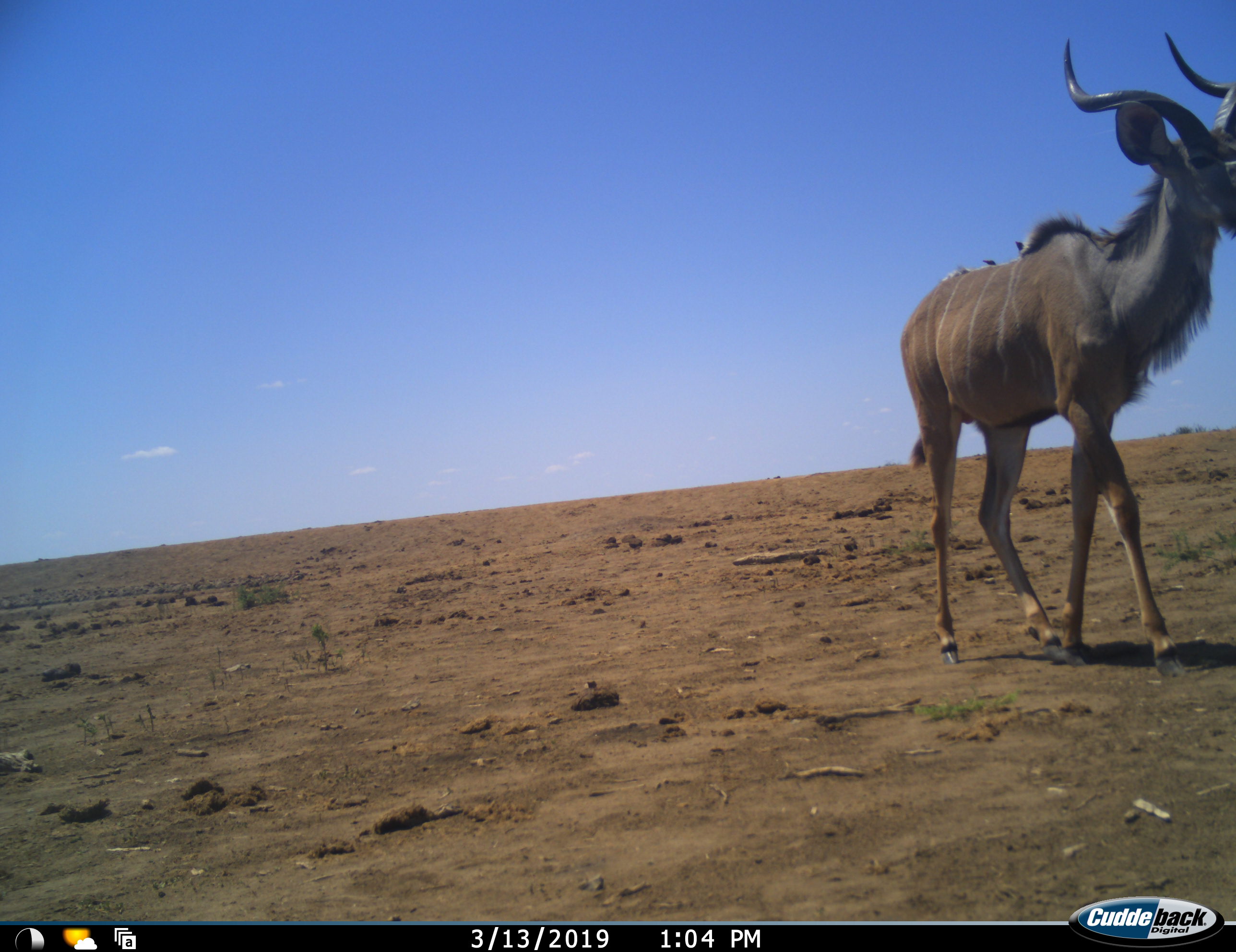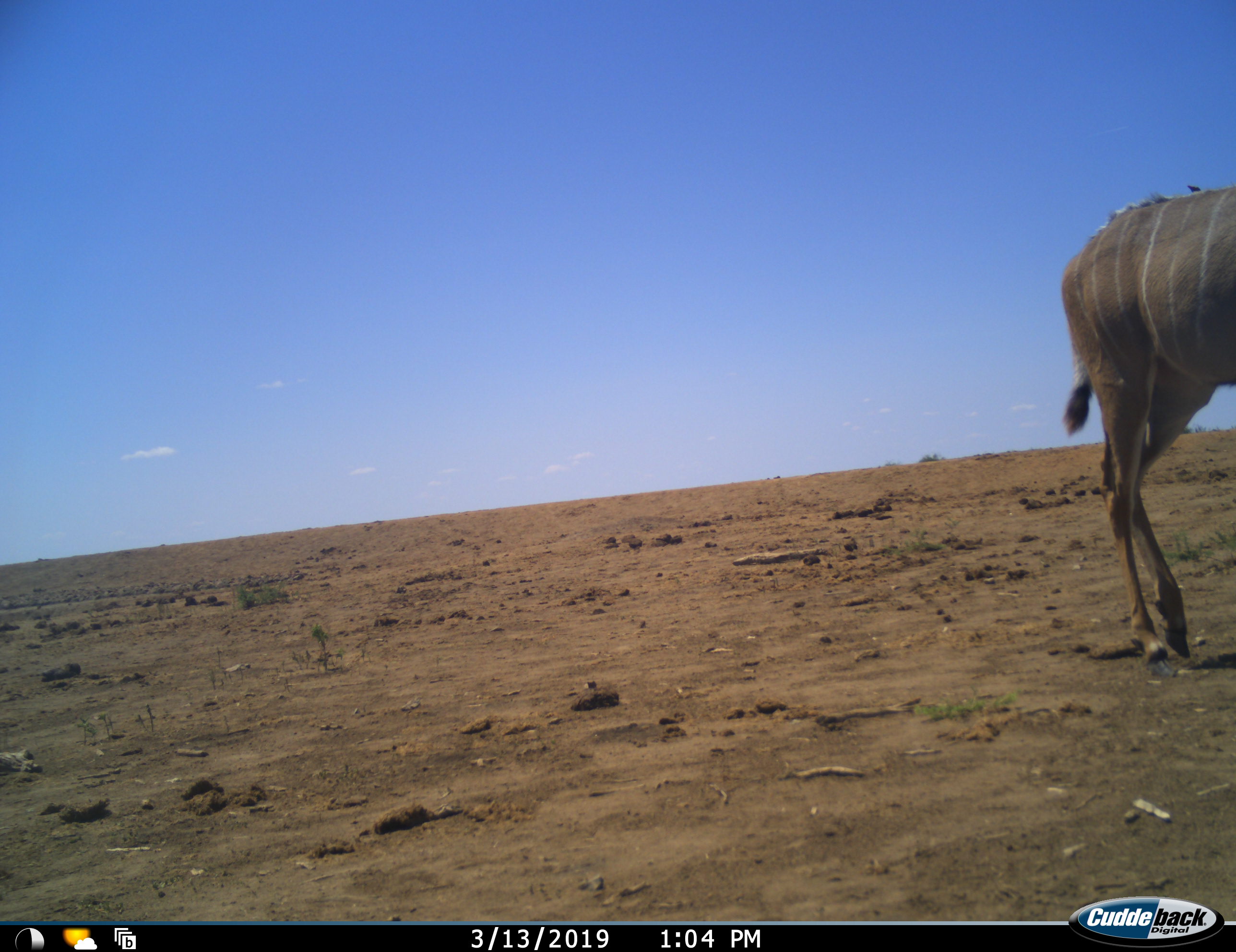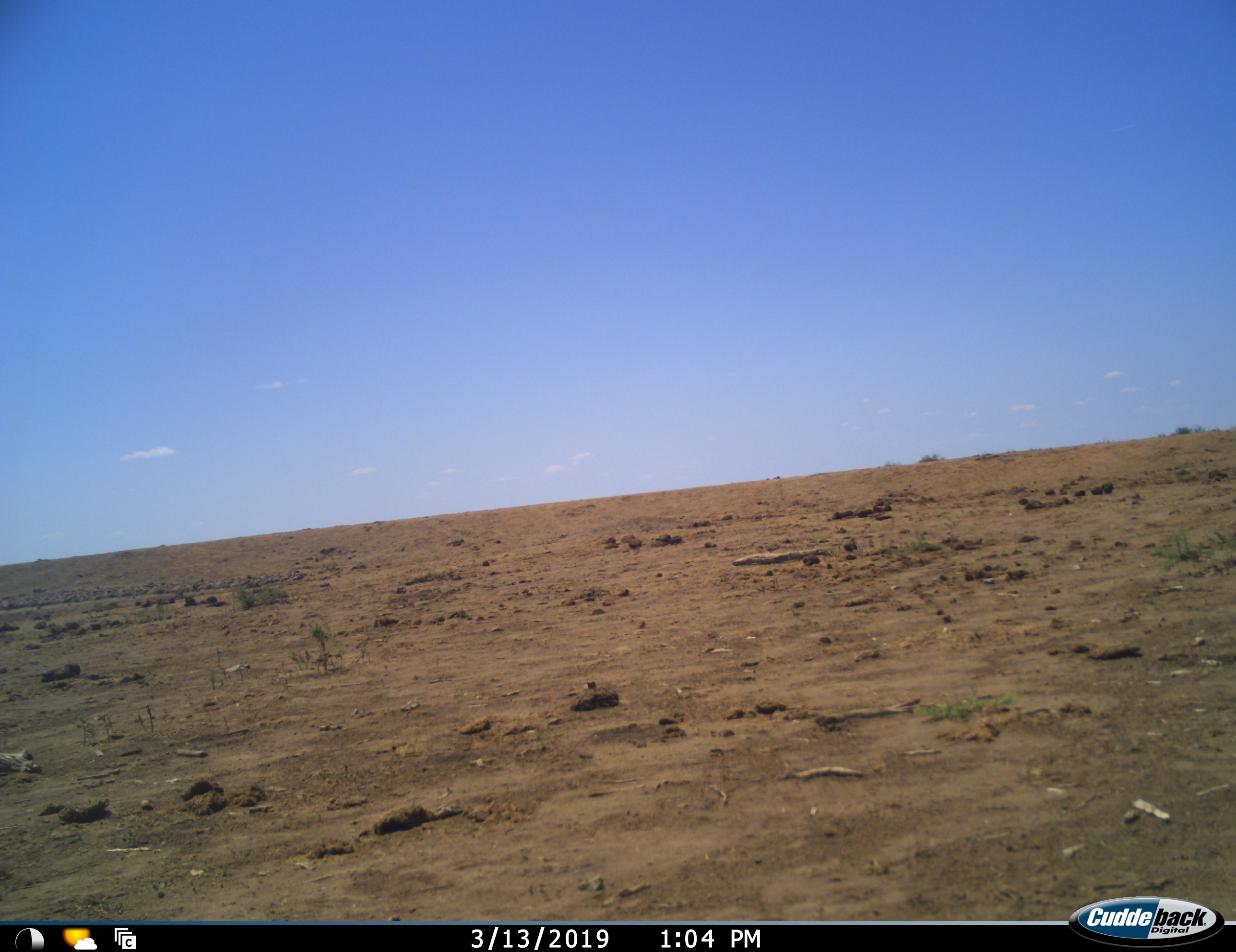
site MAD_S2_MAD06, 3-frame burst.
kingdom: Animalia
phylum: Chordata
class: Mammalia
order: Artiodactyla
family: Bovidae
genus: Tragelaphus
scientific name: Tragelaphus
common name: kudu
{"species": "kudu (Tragelaphus)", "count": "1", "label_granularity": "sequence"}